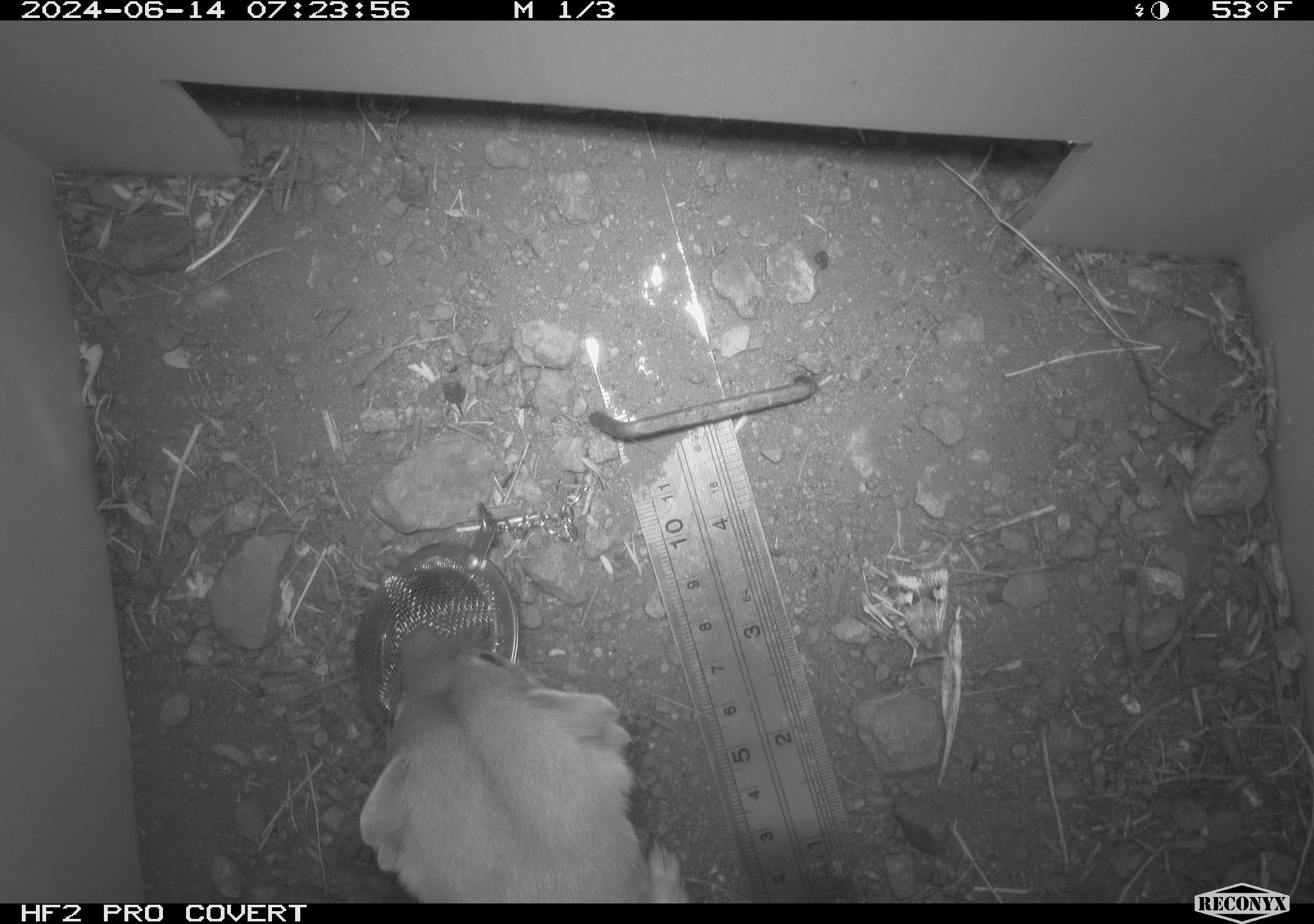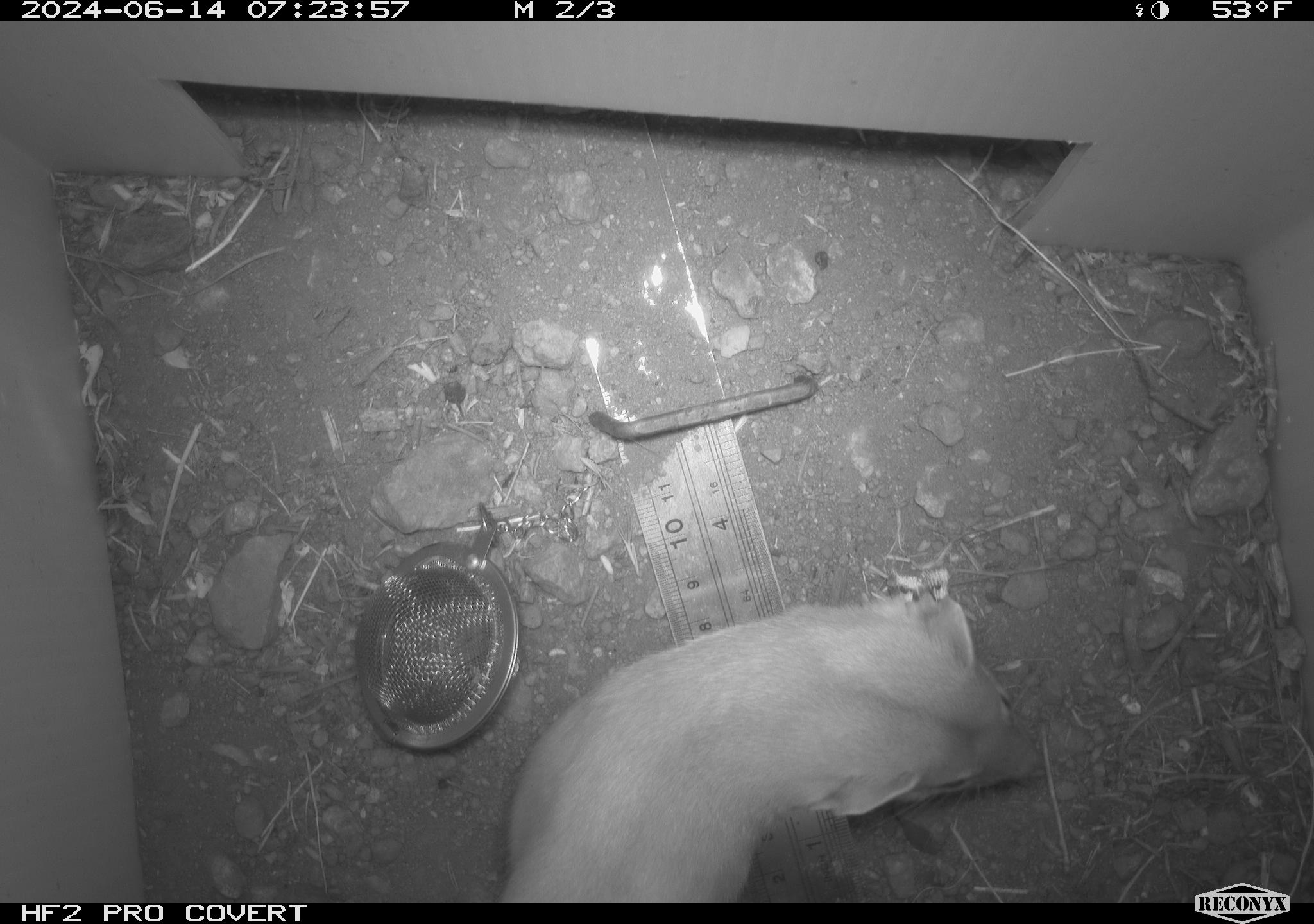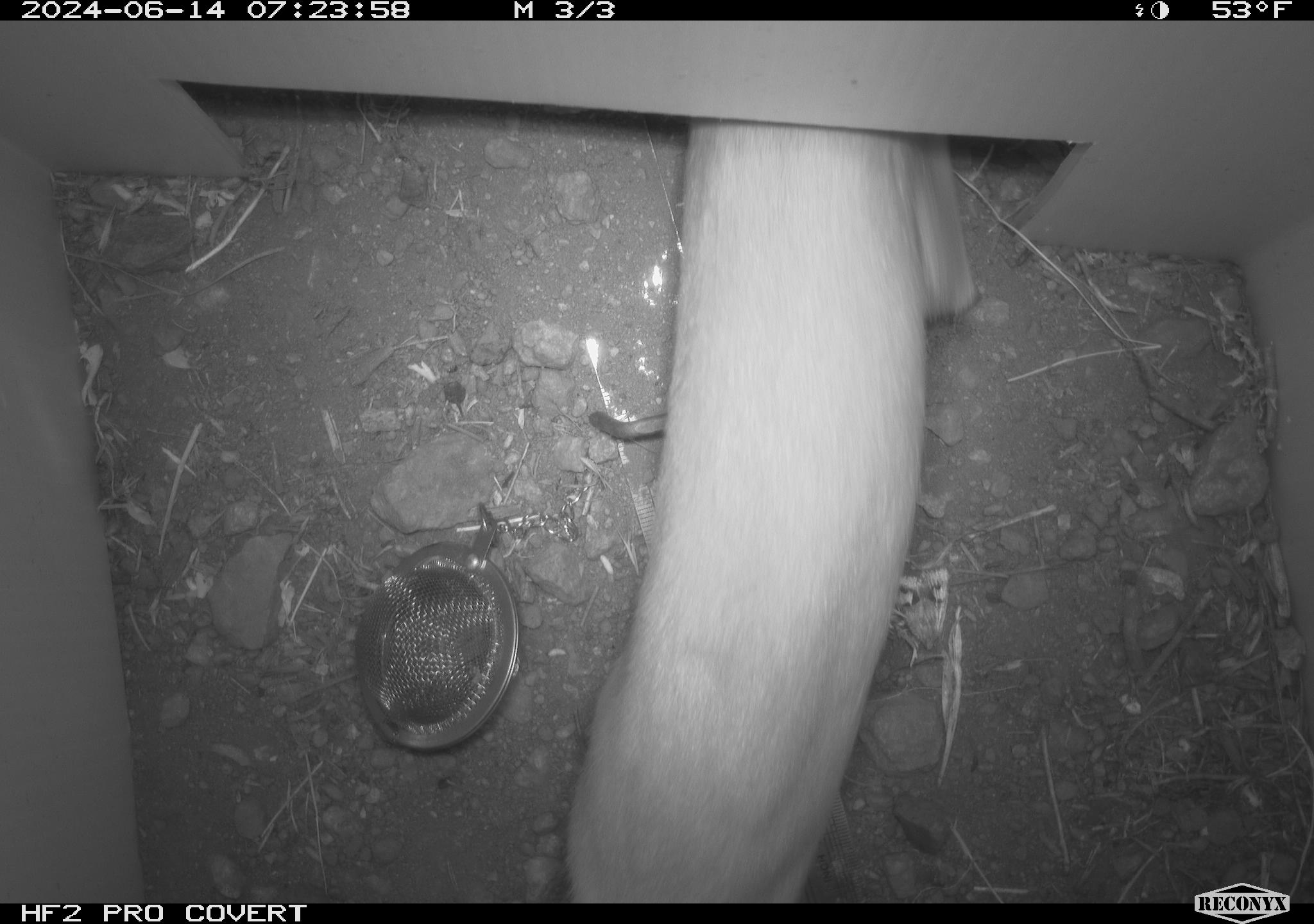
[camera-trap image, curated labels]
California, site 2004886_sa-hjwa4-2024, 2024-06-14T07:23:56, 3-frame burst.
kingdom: Animalia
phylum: Chordata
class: Mammalia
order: Carnivora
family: Mustelidae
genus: Neogale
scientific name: Neogale frenata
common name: long-tailed weasel